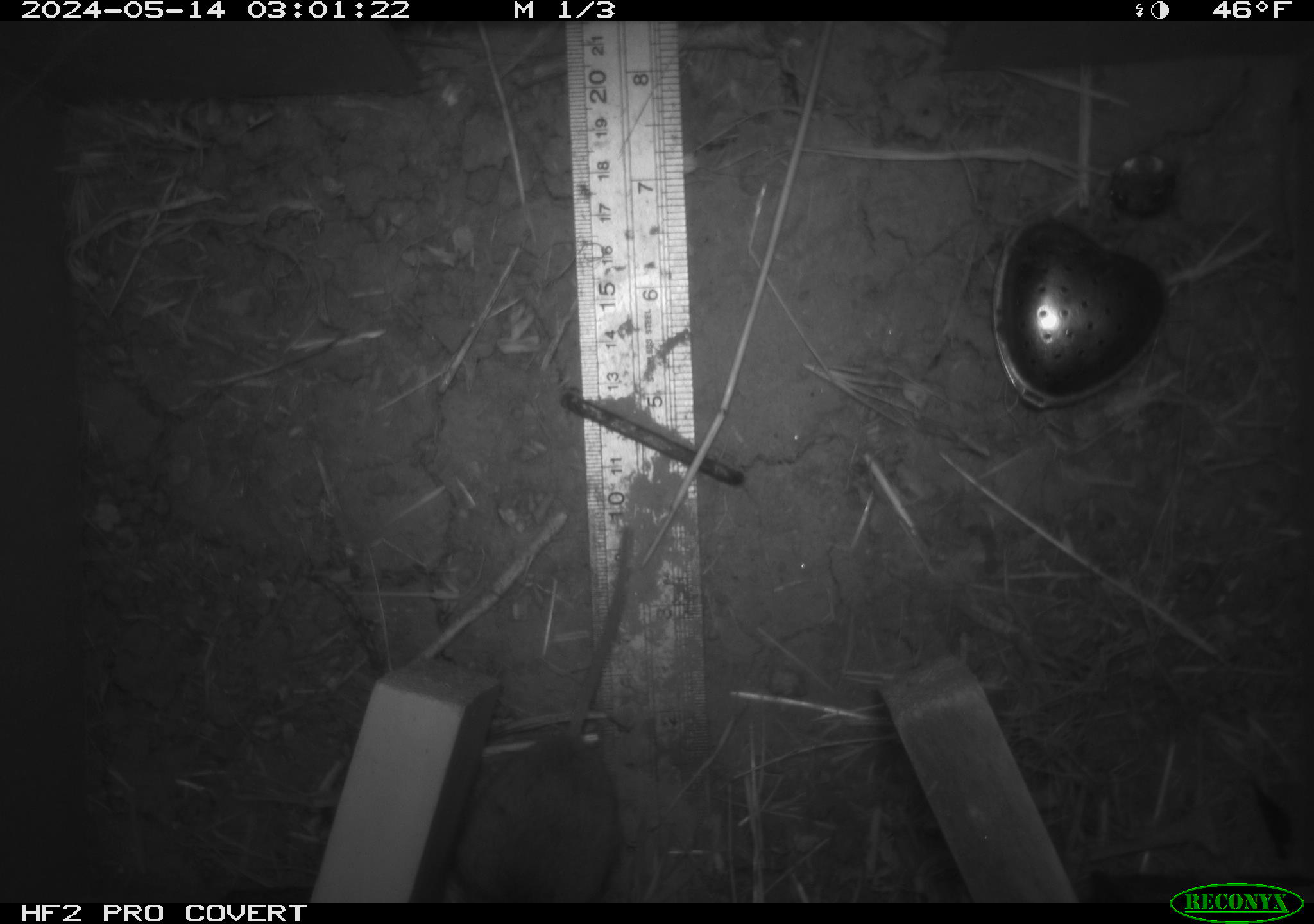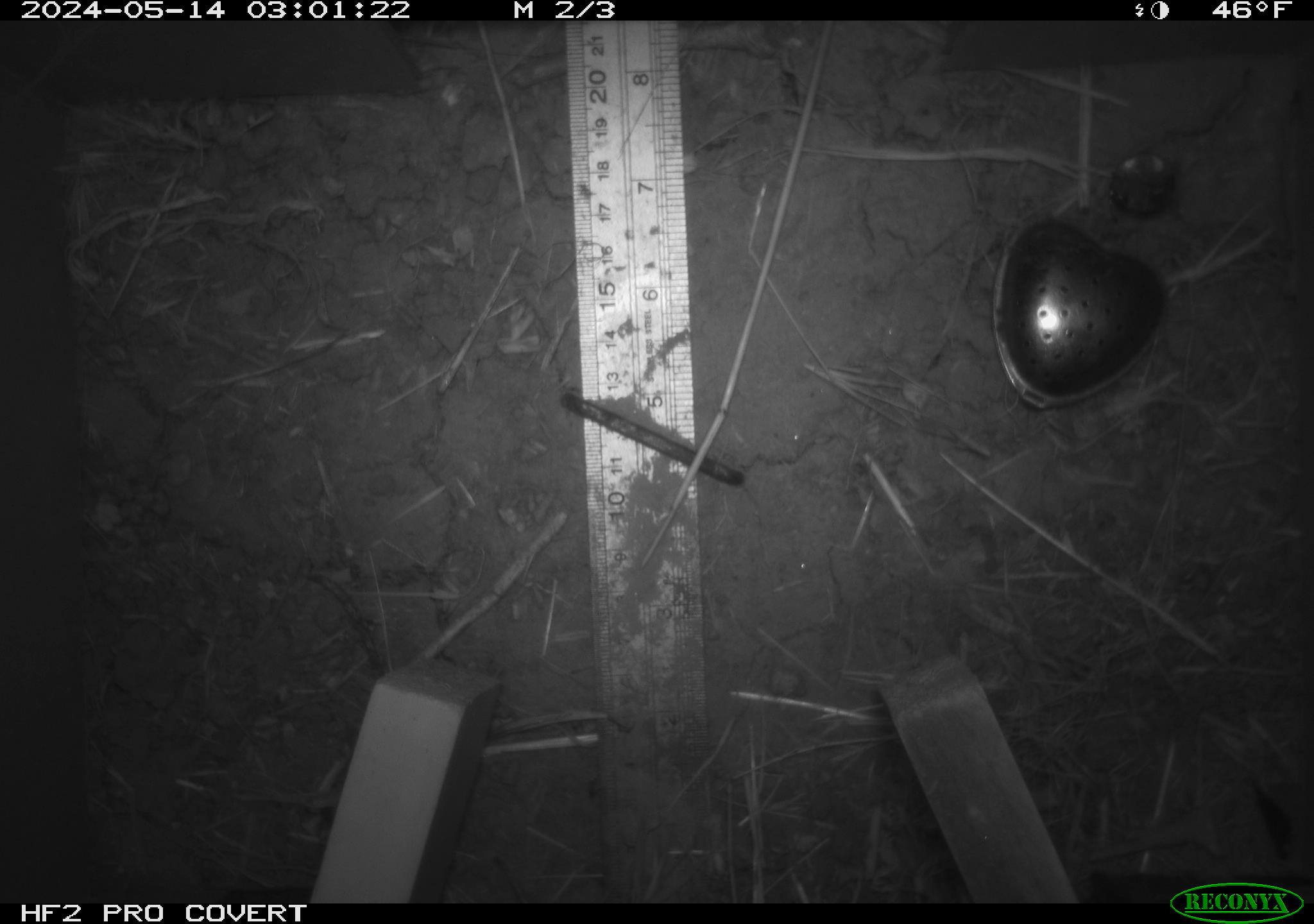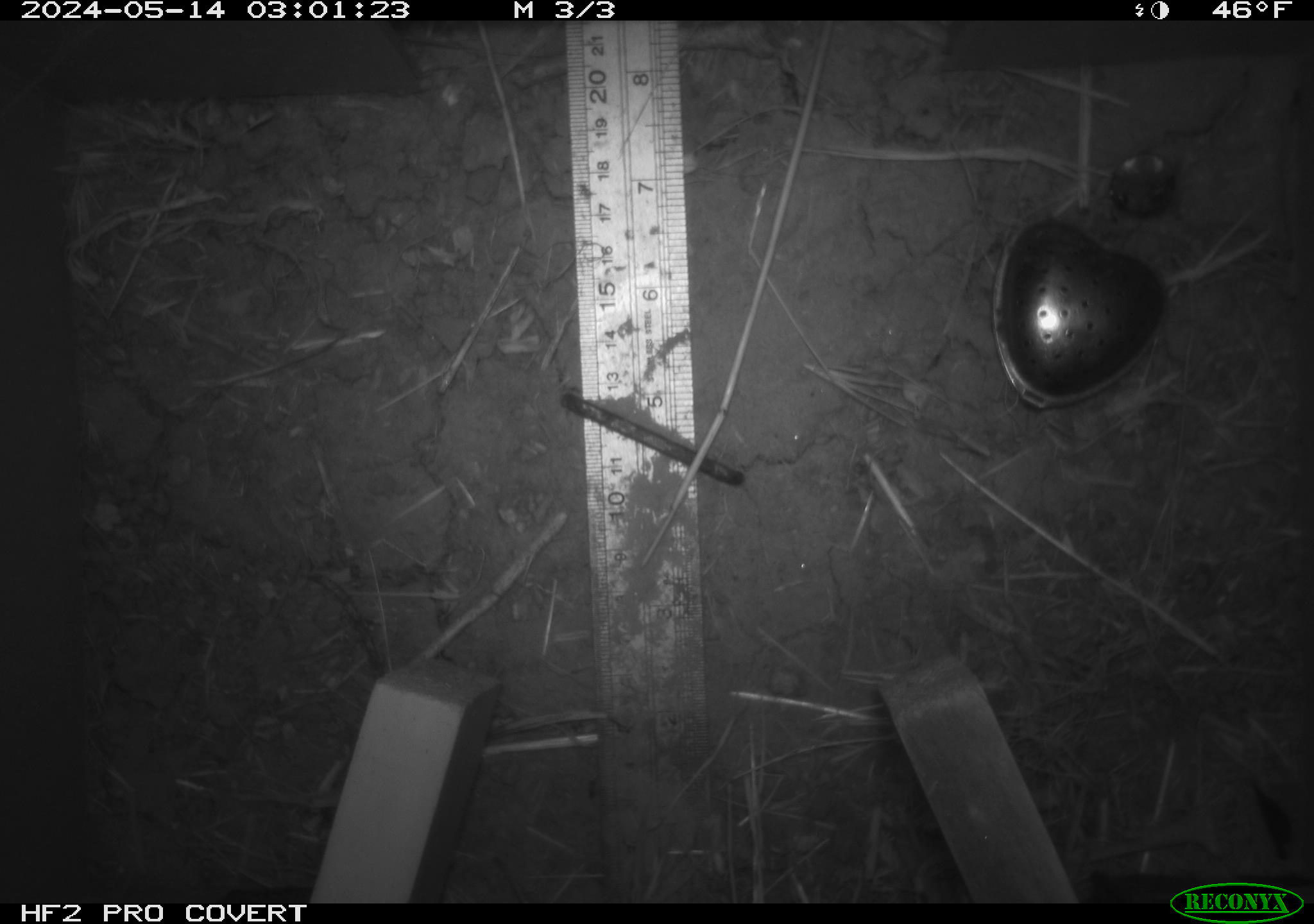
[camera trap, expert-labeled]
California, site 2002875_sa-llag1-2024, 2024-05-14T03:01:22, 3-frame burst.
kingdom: Animalia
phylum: Chordata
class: Mammalia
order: Rodentia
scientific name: Rodentia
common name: mouse species